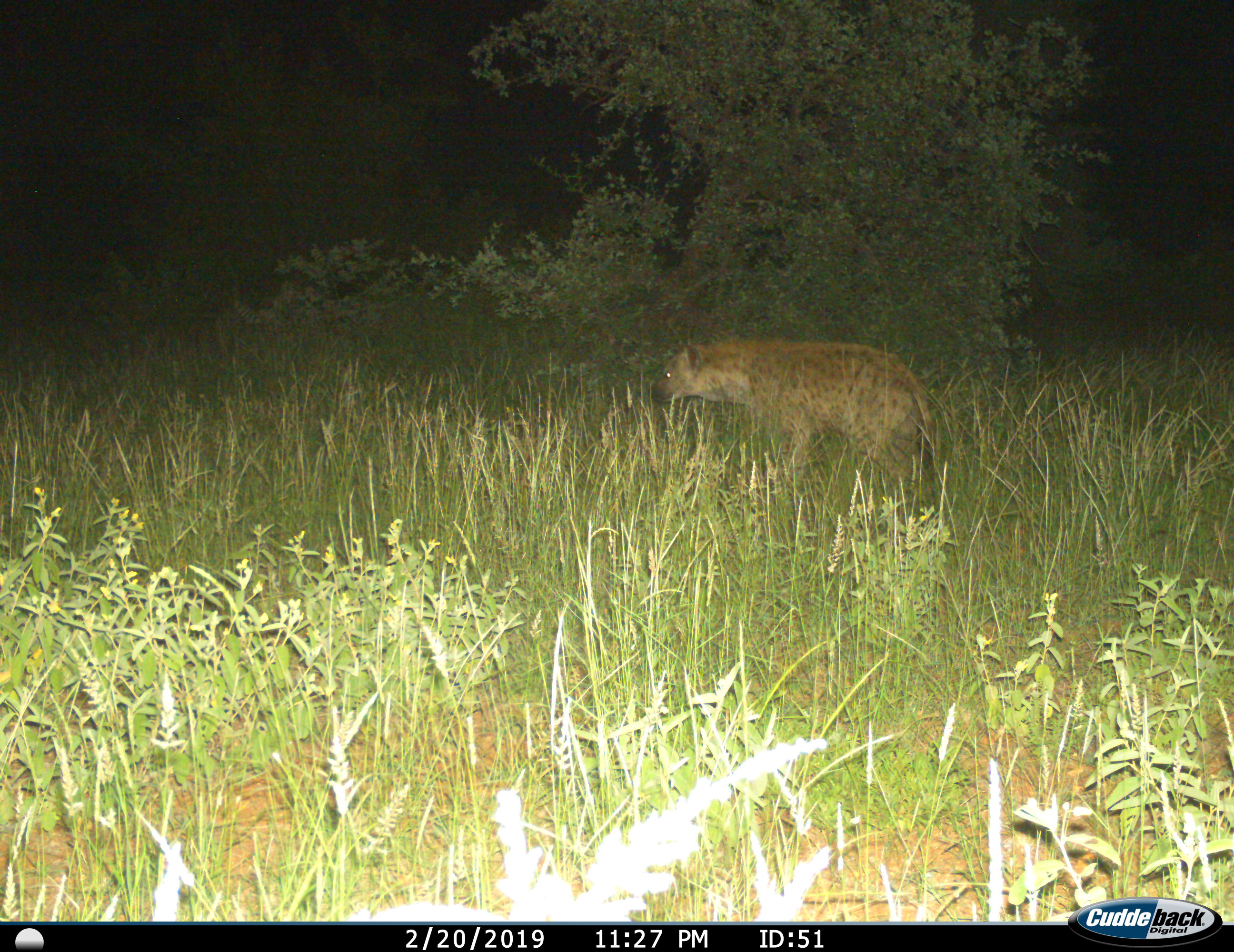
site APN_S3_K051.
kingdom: Animalia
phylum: Chordata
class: Mammalia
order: Carnivora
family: Hyaenidae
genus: Crocuta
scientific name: Crocuta crocuta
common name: spotted hyena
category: hyenaspotted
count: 1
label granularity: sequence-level